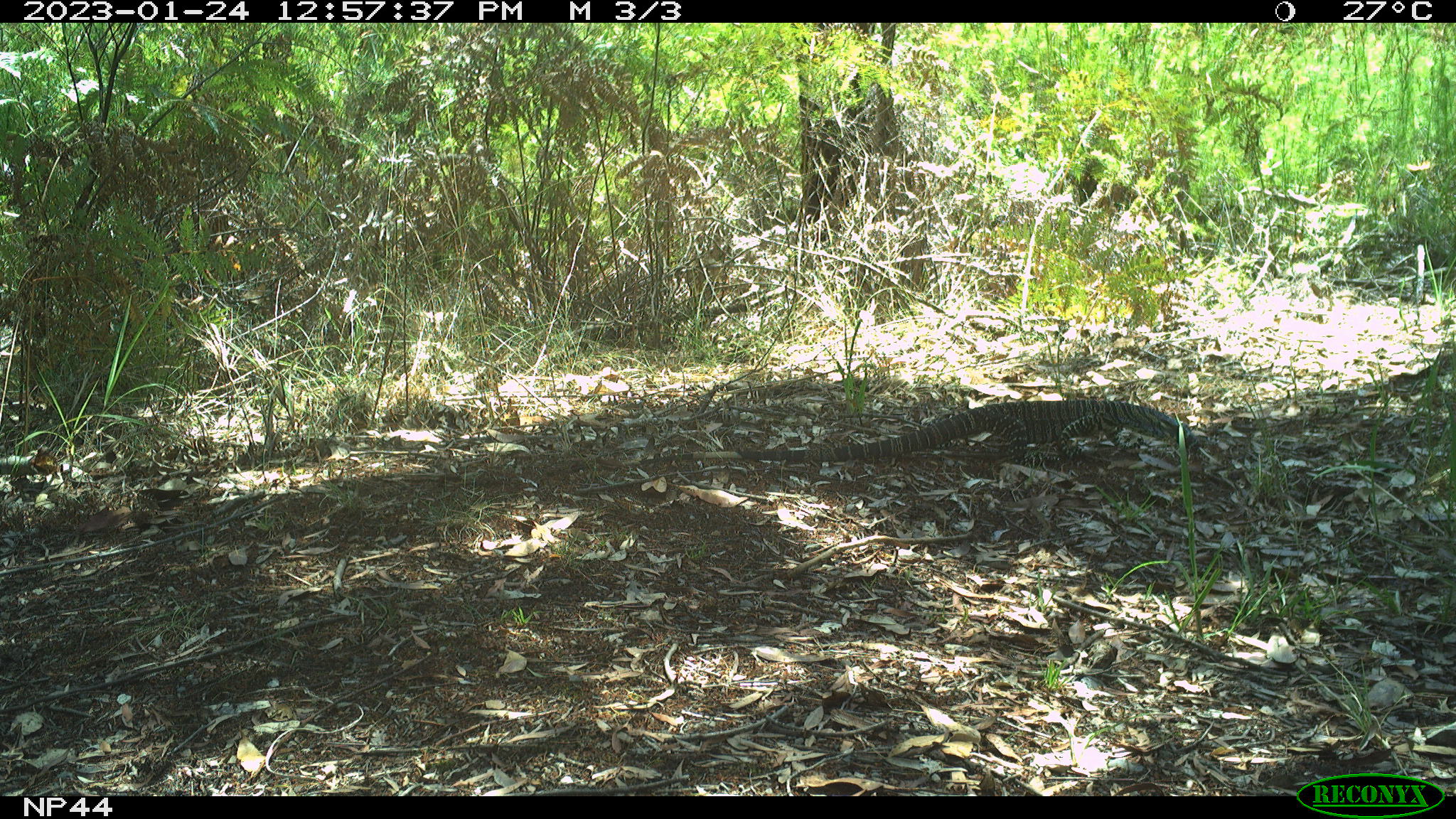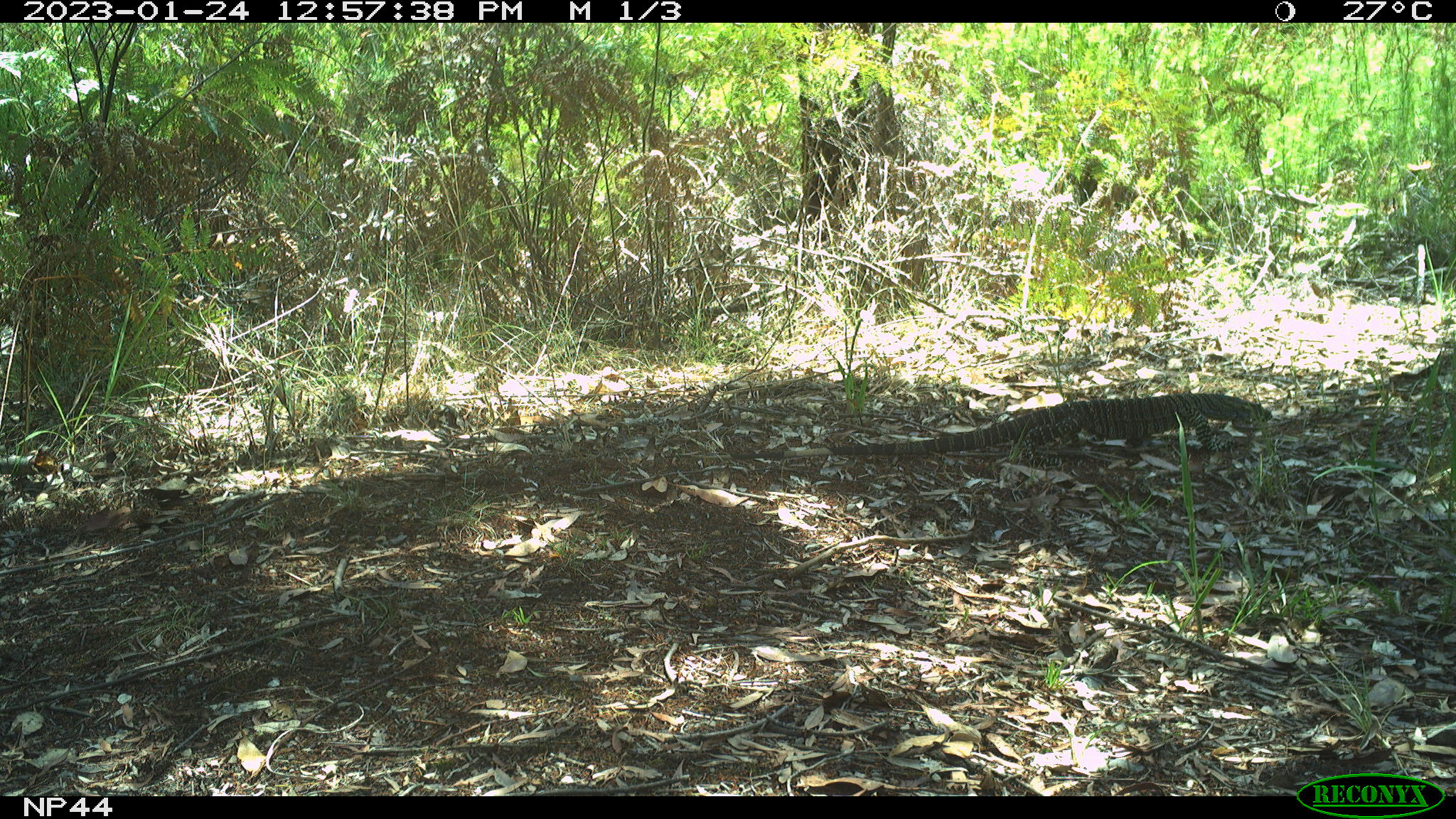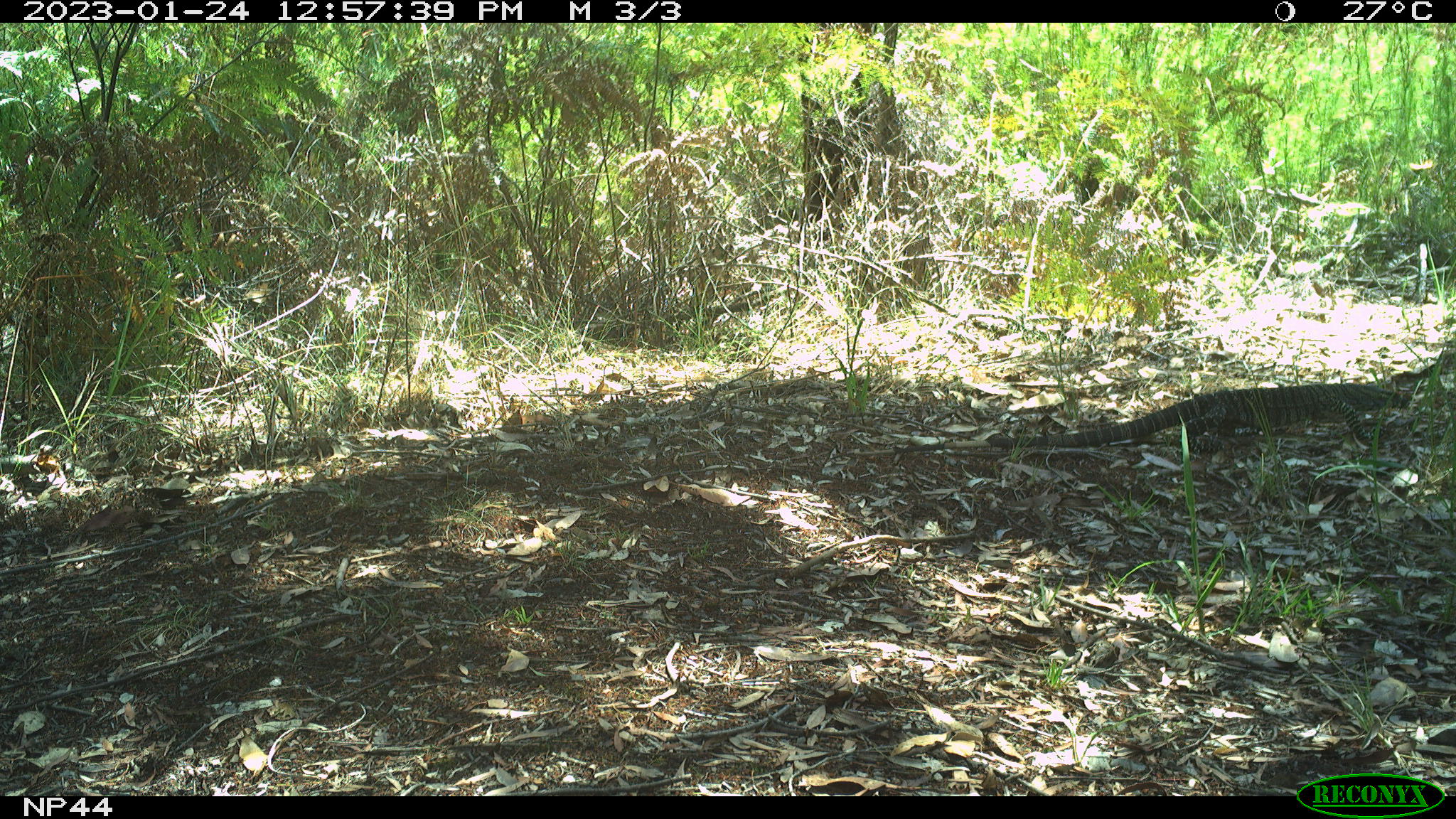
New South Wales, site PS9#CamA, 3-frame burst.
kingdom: Animalia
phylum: Chordata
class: Reptilia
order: Squamata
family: Varanidae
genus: Varanus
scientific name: Varanus varius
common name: lace monitor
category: goanna